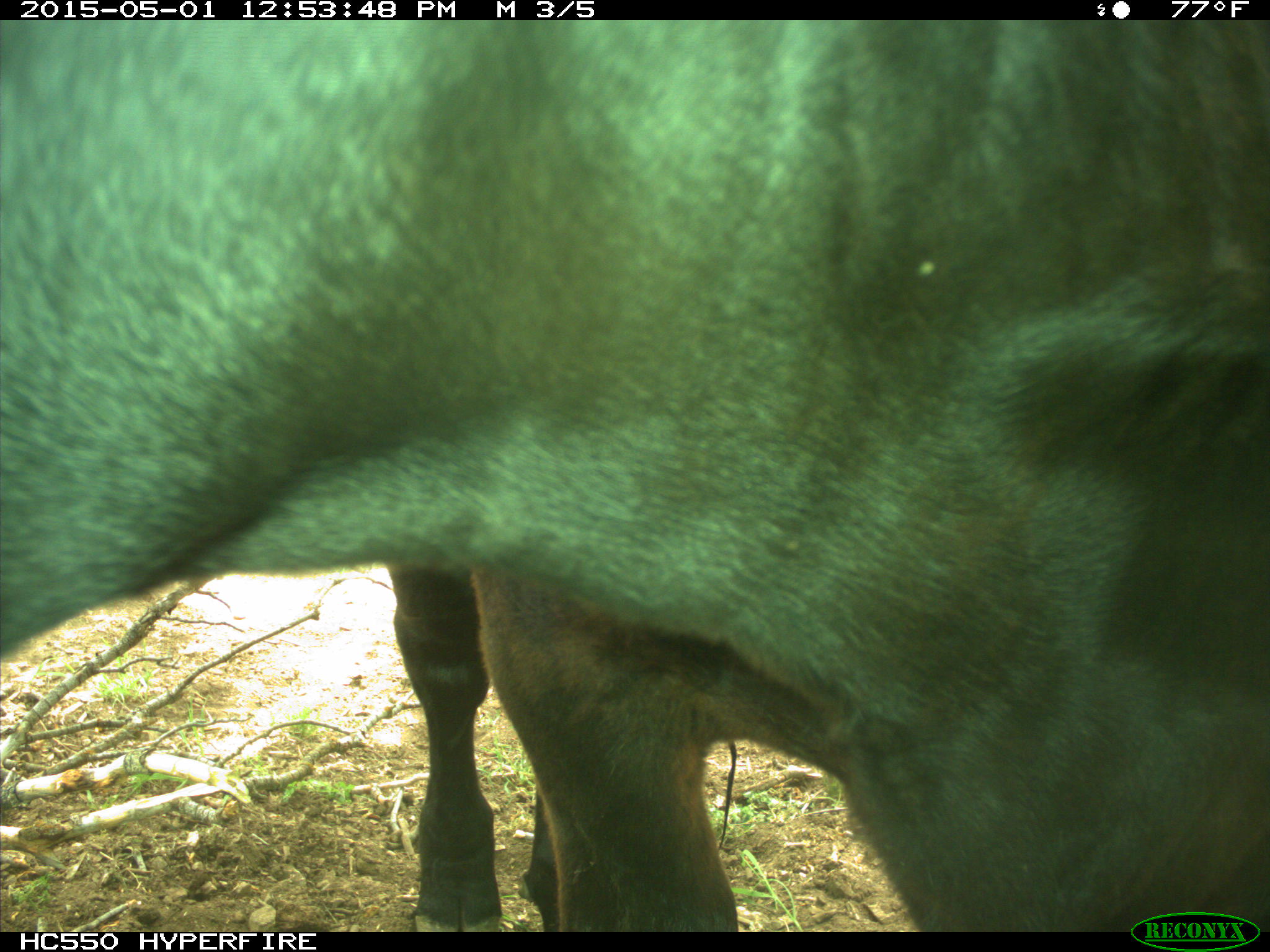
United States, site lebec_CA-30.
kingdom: Animalia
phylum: Chordata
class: Mammalia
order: Artiodactyla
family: Bovidae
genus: Bos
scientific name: Bos taurus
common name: domestic cow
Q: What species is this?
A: Bos taurus (domestic cow).